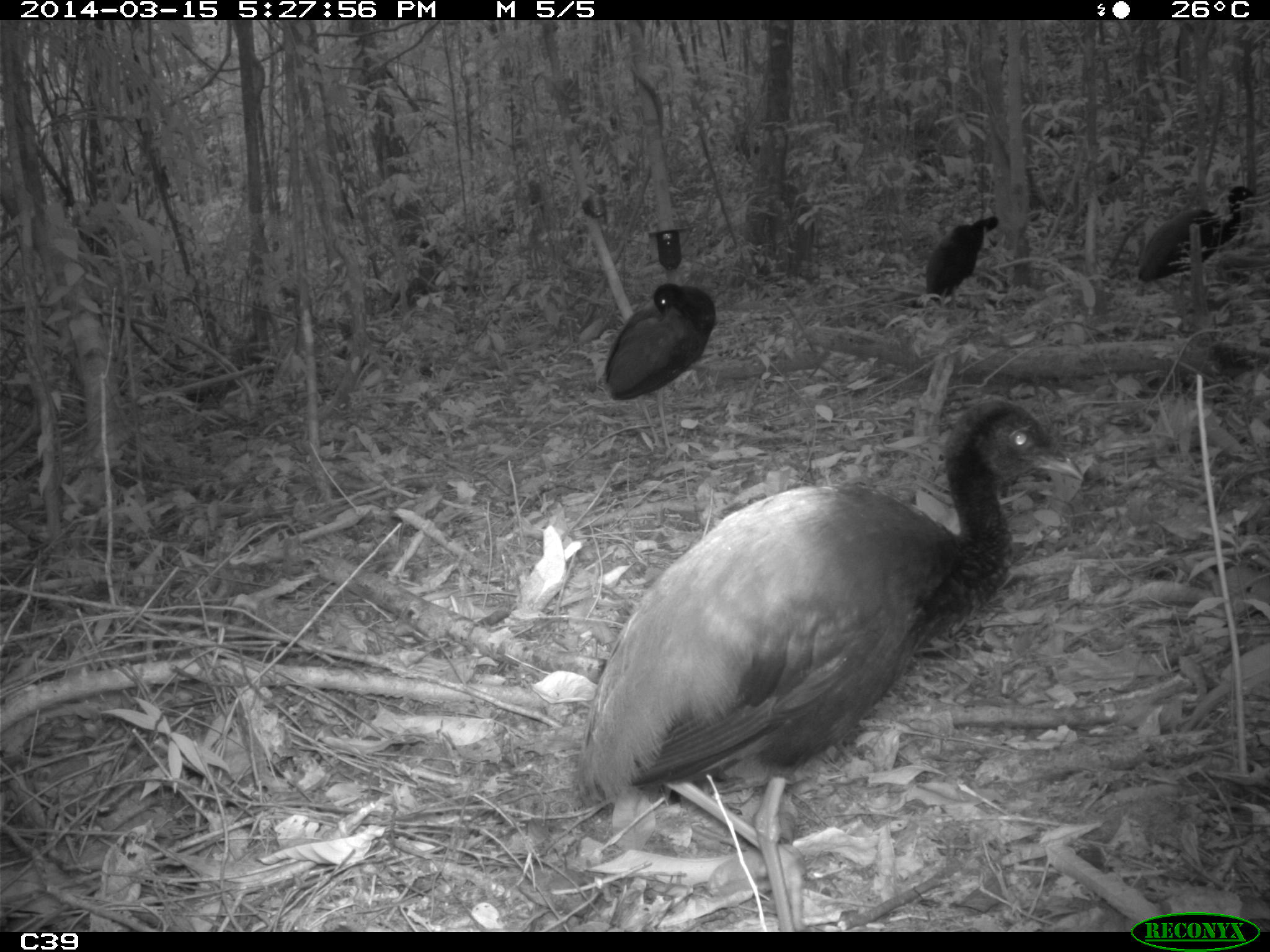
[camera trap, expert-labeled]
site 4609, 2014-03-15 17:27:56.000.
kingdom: Animalia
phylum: Chordata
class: Aves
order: Gruiformes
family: Psophiidae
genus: Psophia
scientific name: Psophia crepitans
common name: gray-winged trumpeter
Psophia crepitans (gray-winged trumpeter), count 8, age adult.